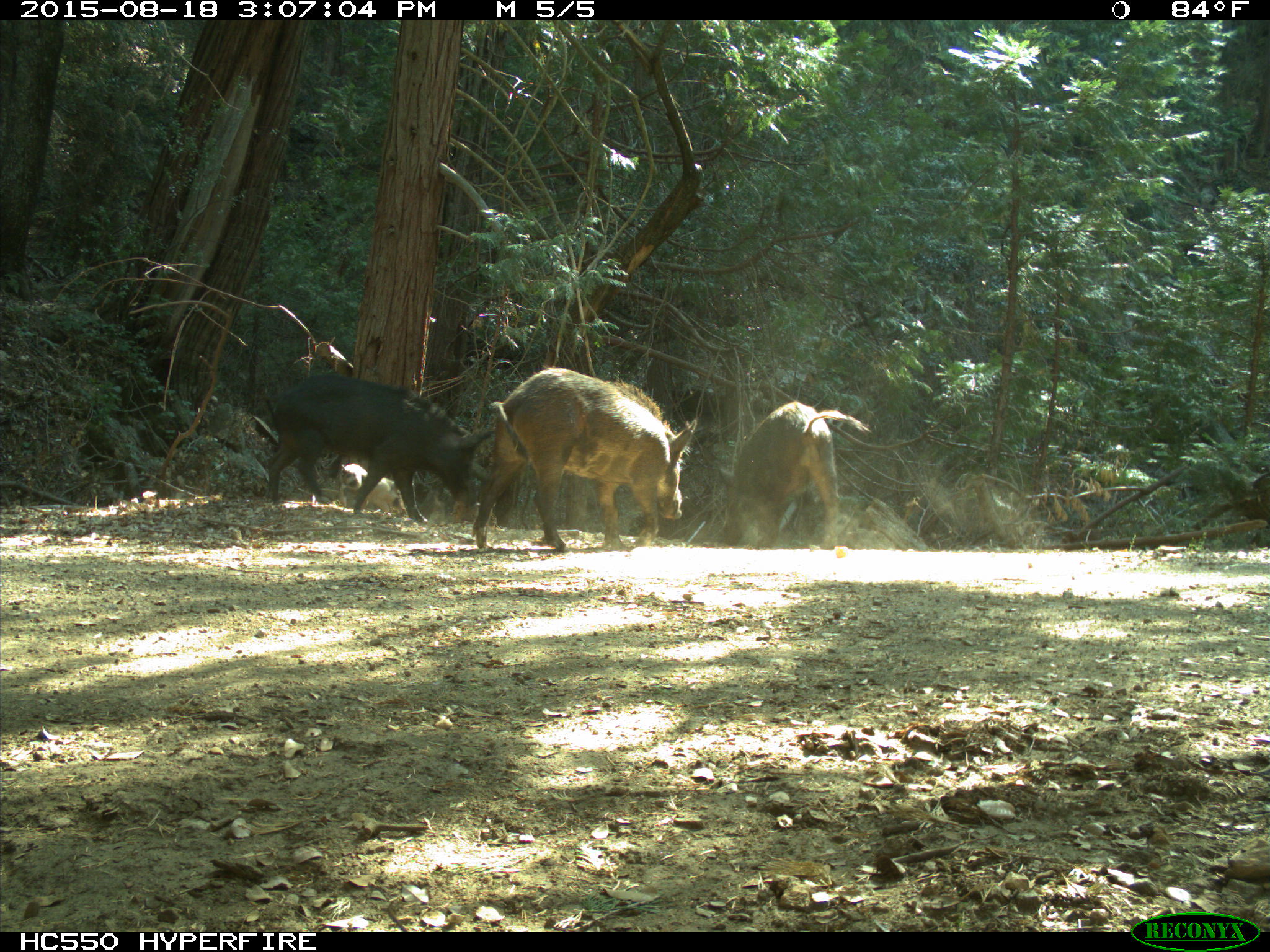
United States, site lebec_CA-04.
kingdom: Animalia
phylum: Chordata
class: Mammalia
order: Artiodactyla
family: Suidae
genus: Sus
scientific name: Sus scrofa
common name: wild boar